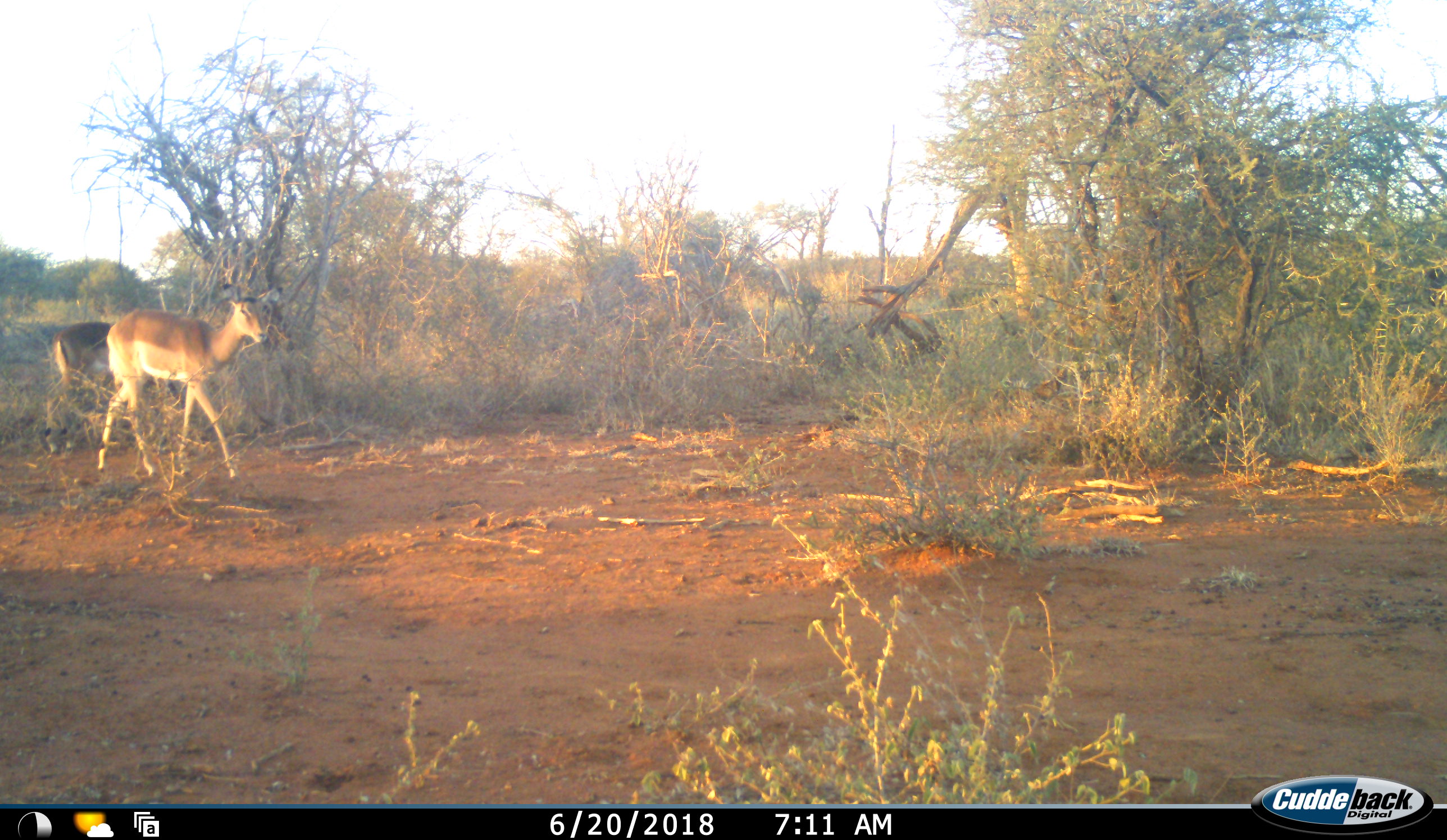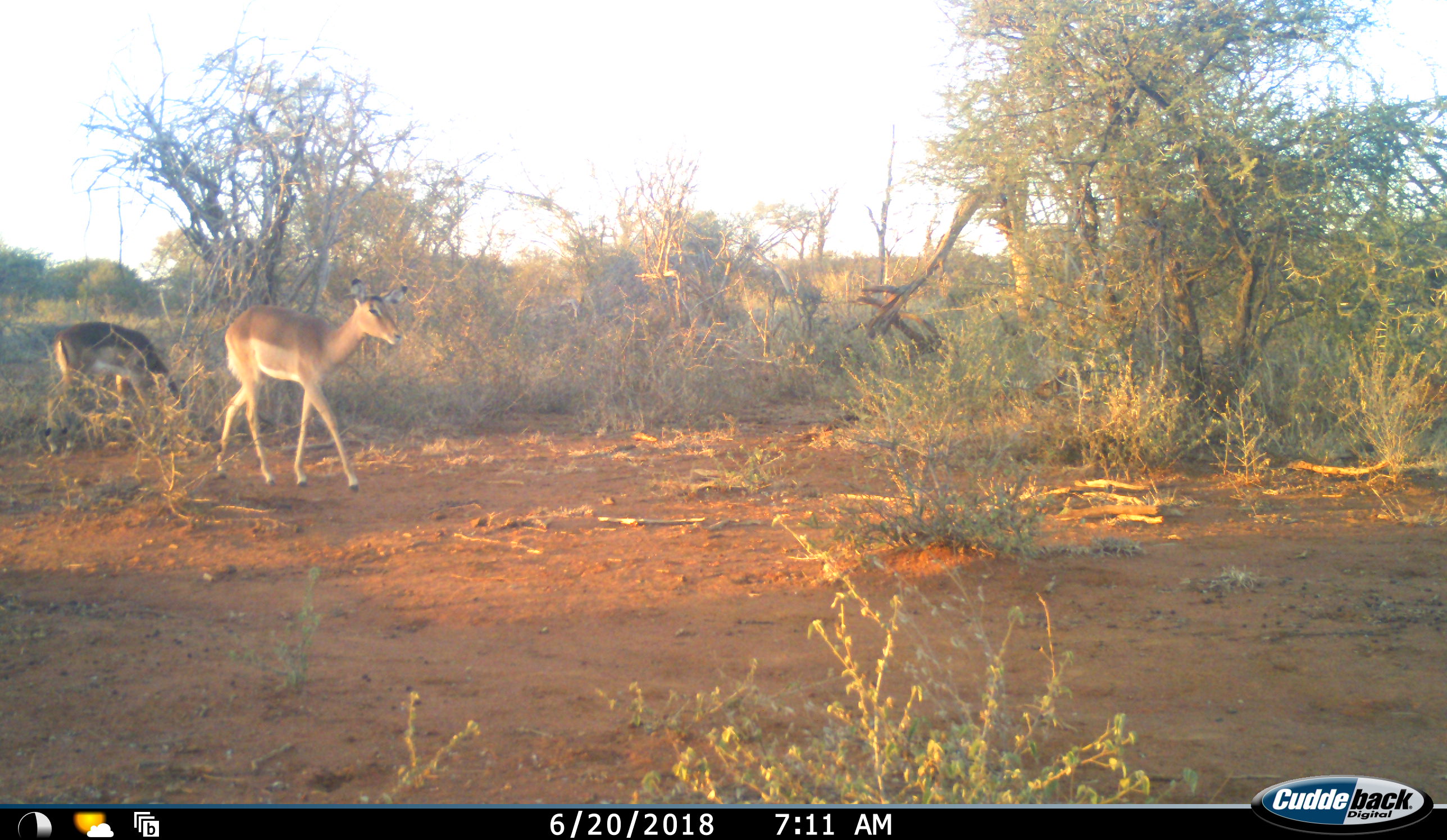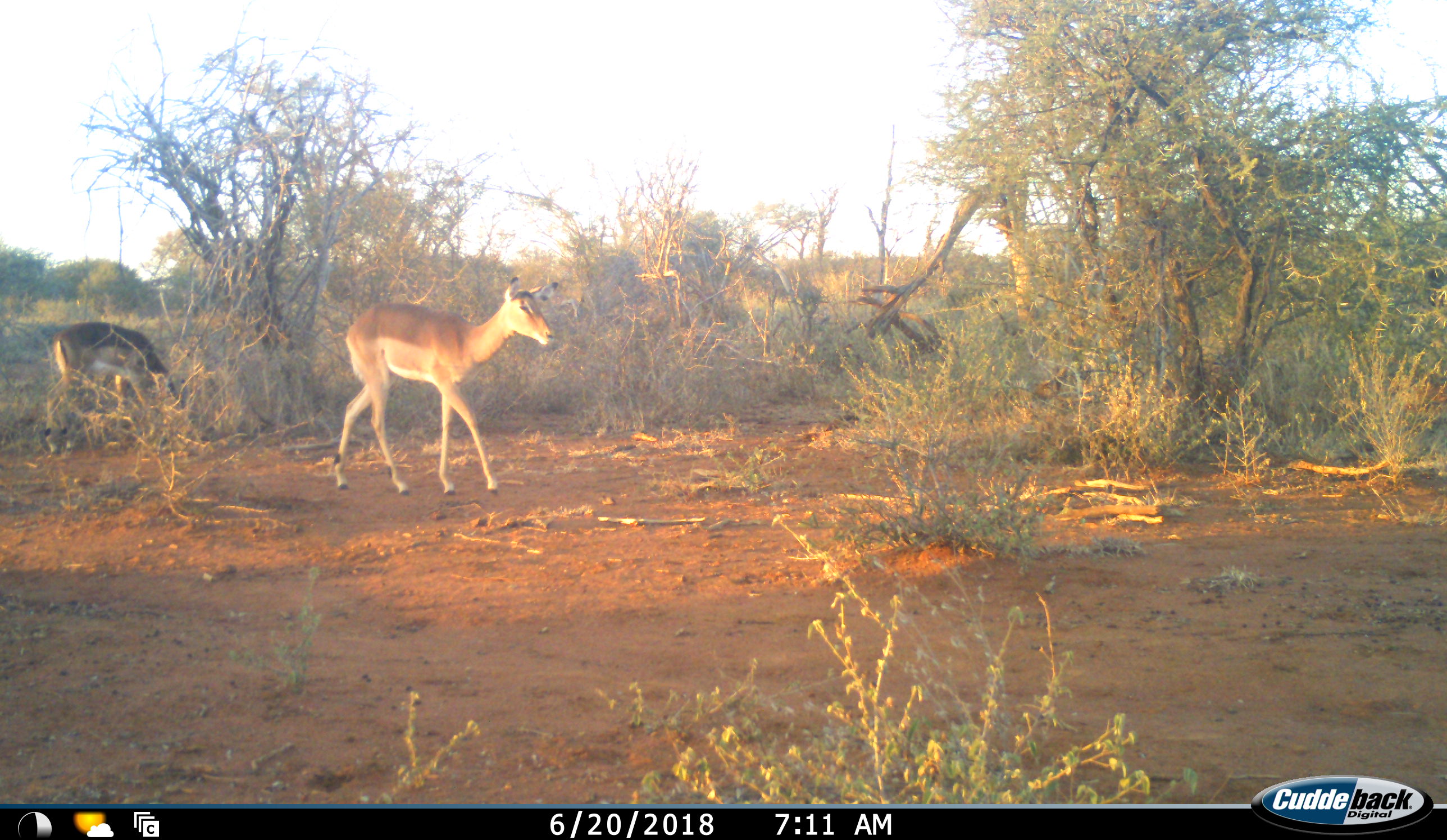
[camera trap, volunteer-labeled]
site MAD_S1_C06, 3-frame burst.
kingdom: Animalia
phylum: Chordata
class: Mammalia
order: Artiodactyla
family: Bovidae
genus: Aepyceros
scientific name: Aepyceros melampus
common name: impala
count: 2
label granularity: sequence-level